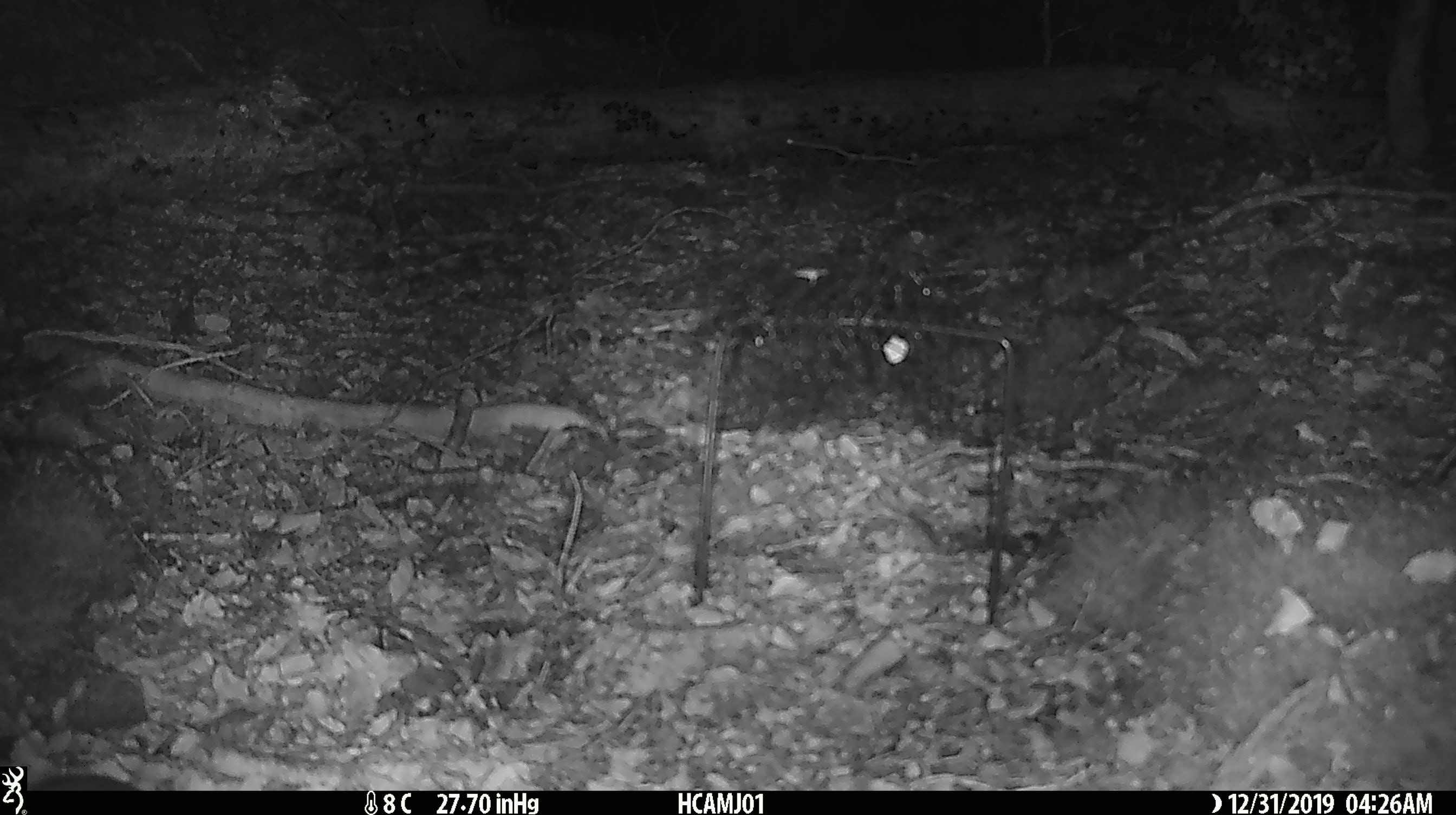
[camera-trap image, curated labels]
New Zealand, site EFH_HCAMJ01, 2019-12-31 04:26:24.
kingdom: Animalia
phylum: Chordata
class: Mammalia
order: Rodentia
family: Muridae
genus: Mus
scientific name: Mus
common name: mouse